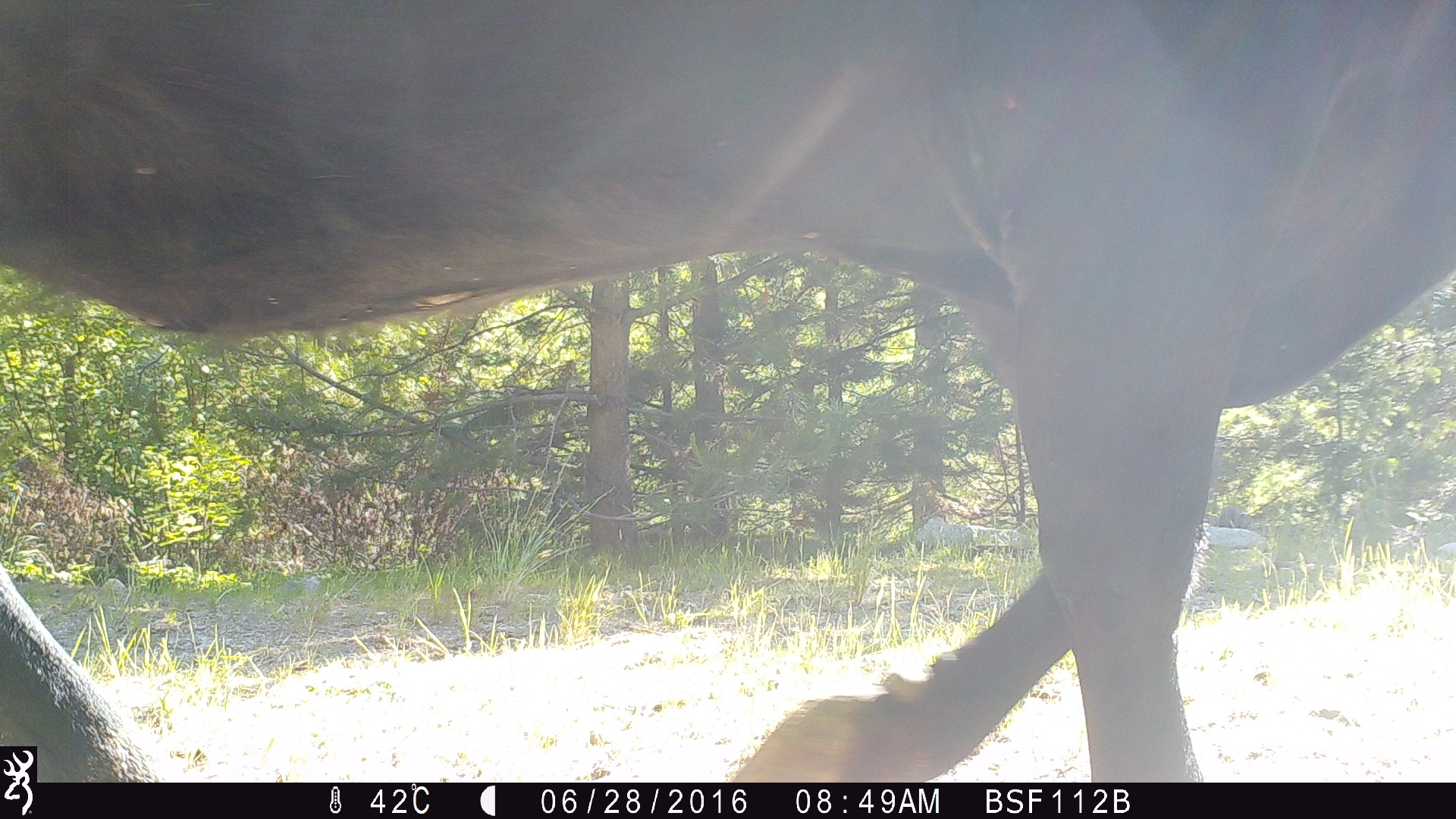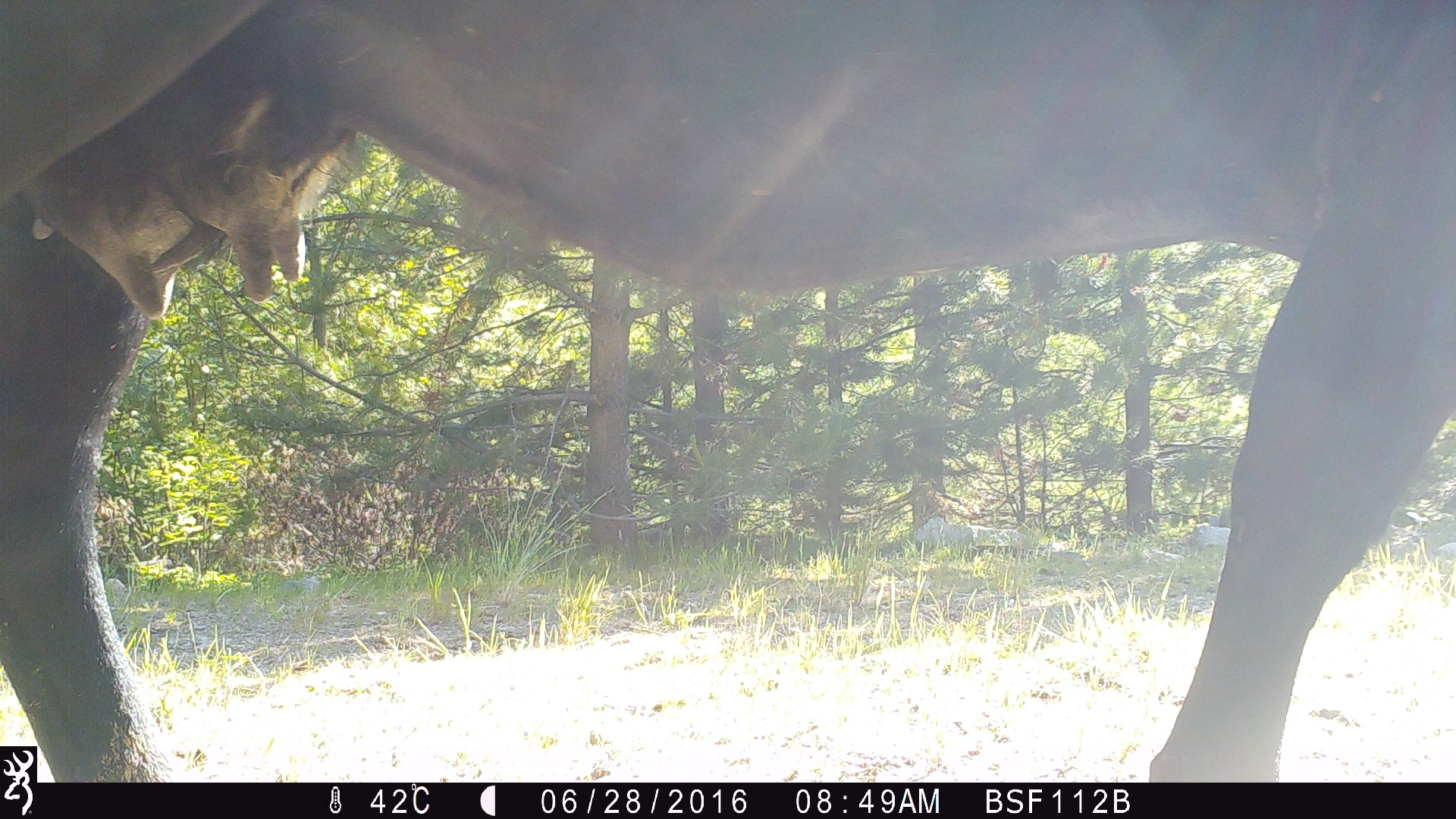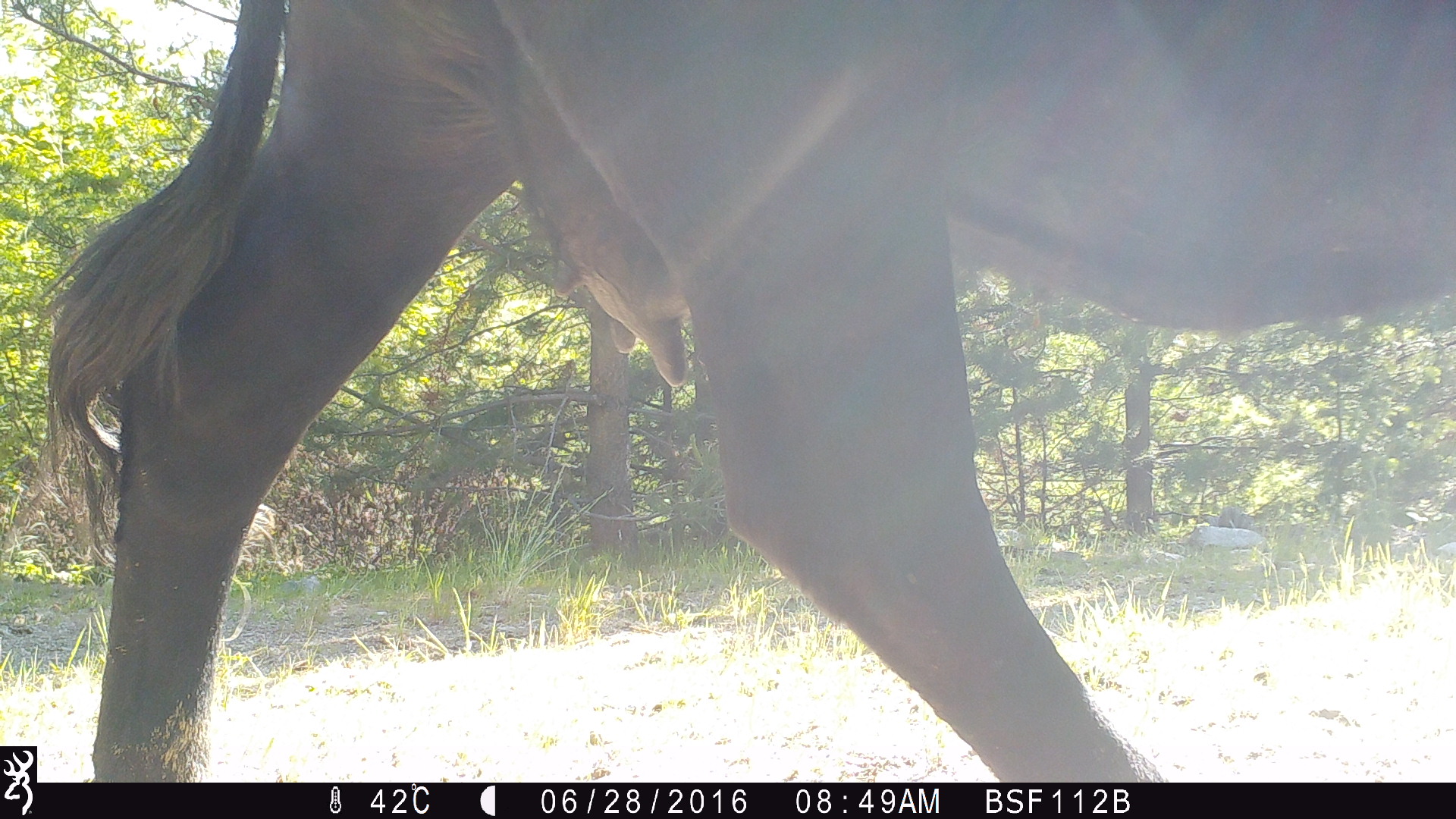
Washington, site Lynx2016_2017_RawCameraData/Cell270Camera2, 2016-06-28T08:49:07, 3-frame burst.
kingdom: Animalia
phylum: Chordata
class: Mammalia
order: Artiodactyla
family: Bovidae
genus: Bos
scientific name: Bos taurus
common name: domestic cattle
Domestic cattle (Bos taurus). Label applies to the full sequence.